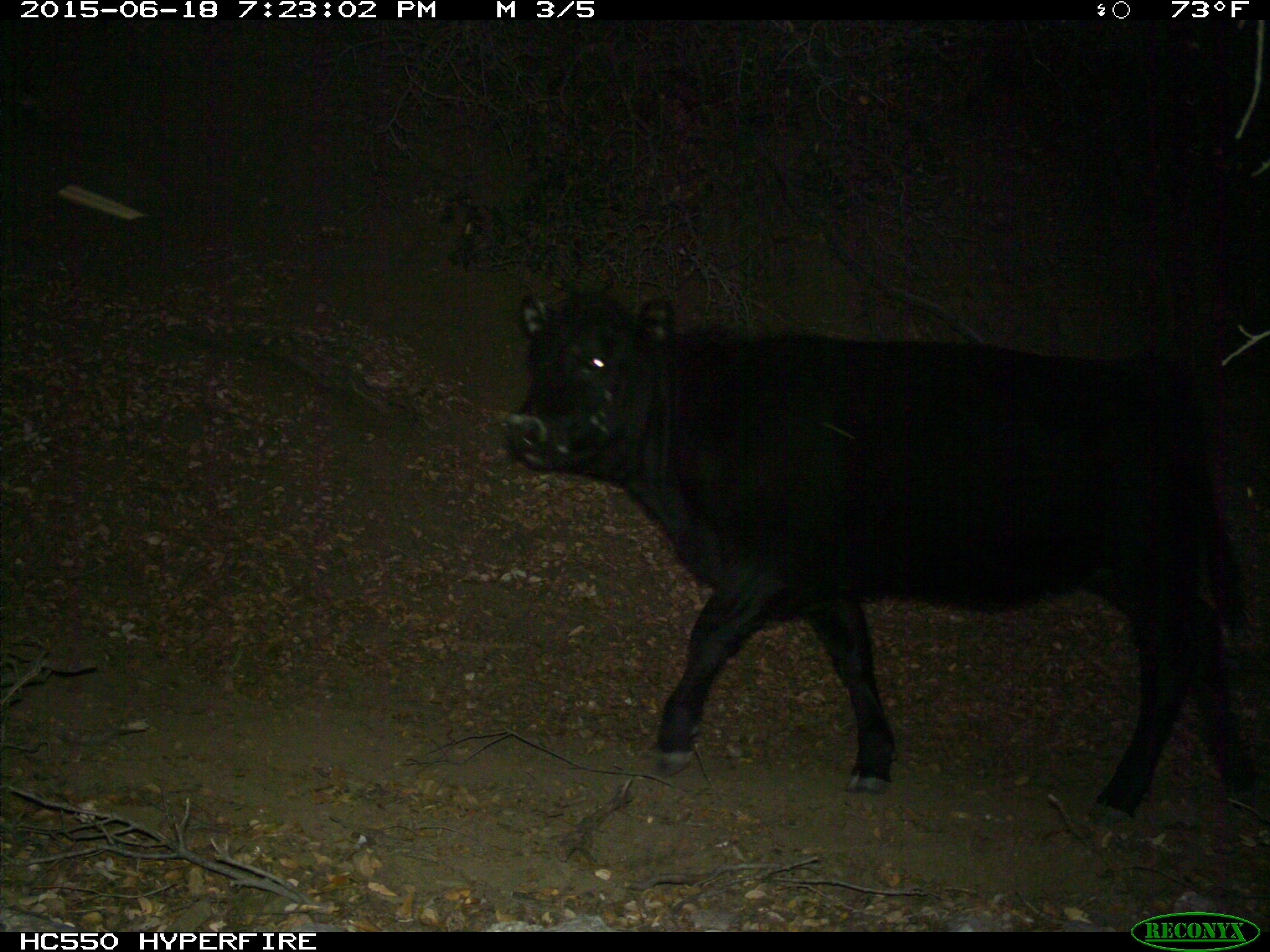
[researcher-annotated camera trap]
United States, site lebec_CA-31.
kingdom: Animalia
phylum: Chordata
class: Mammalia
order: Artiodactyla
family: Bovidae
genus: Bos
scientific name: Bos taurus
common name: domestic cow